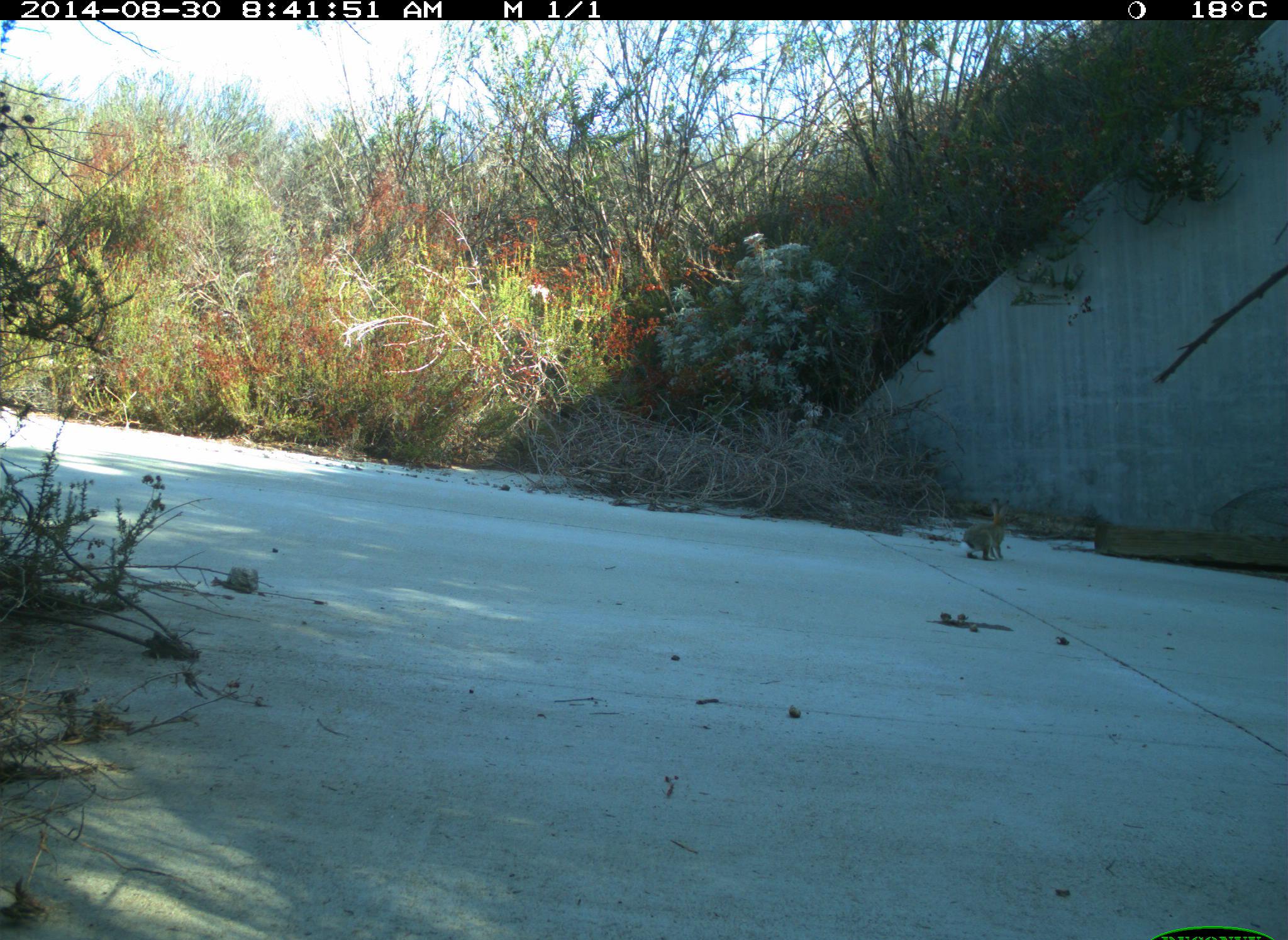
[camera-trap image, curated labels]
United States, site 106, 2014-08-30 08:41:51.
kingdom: Animalia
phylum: Chordata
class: Mammalia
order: Lagomorpha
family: Leporidae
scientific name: Leporidae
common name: rabbits and hares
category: rabbit